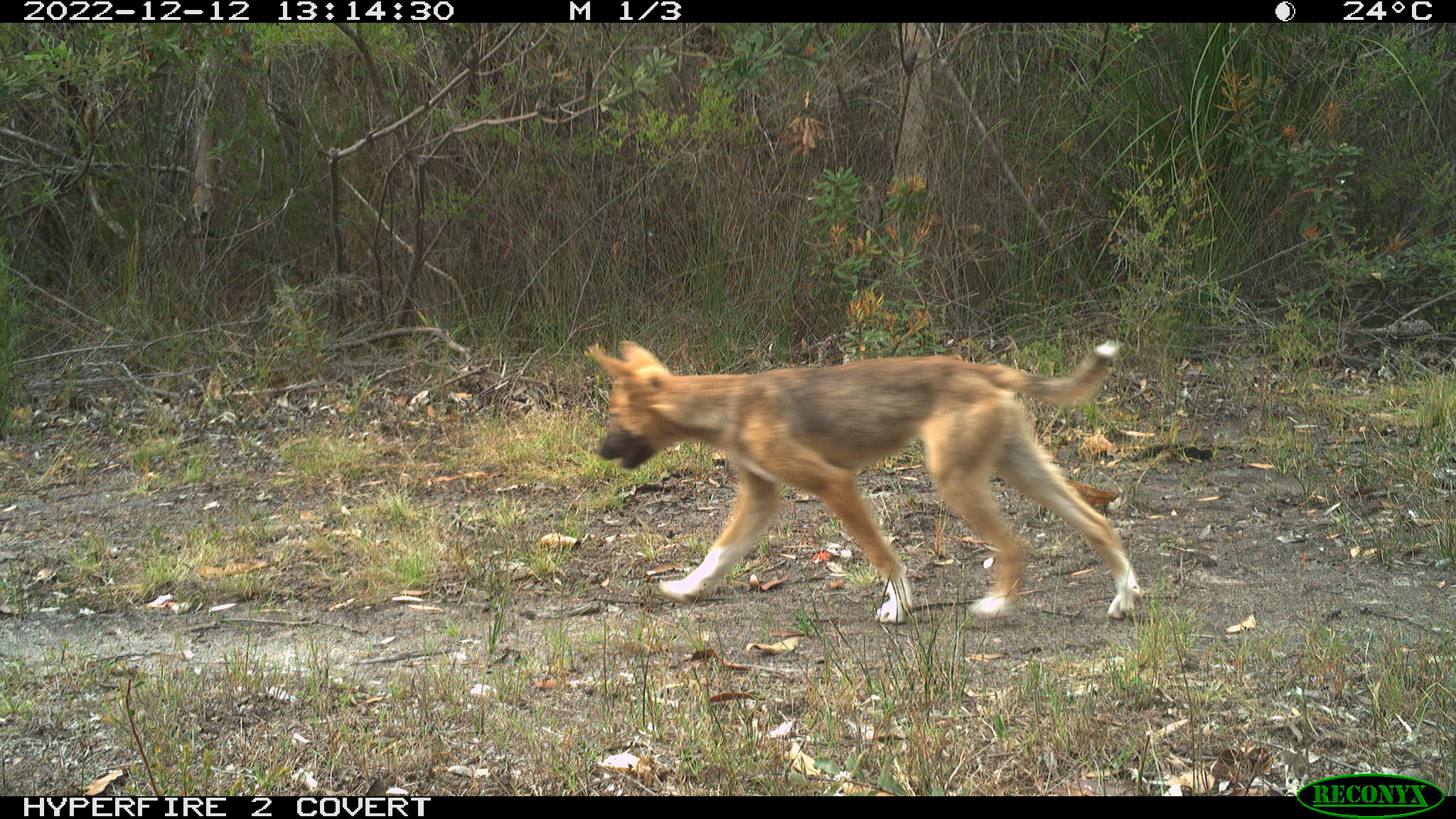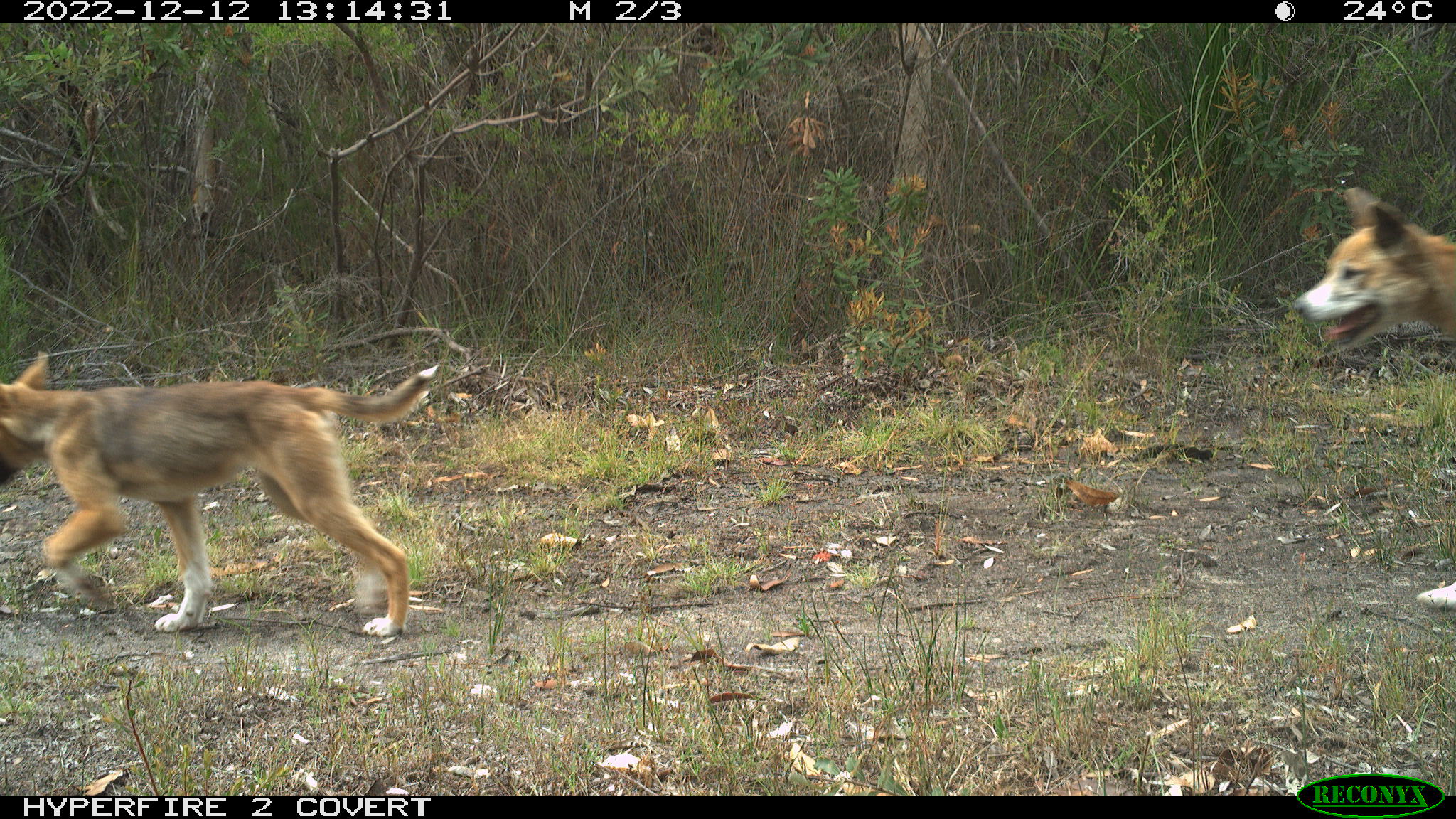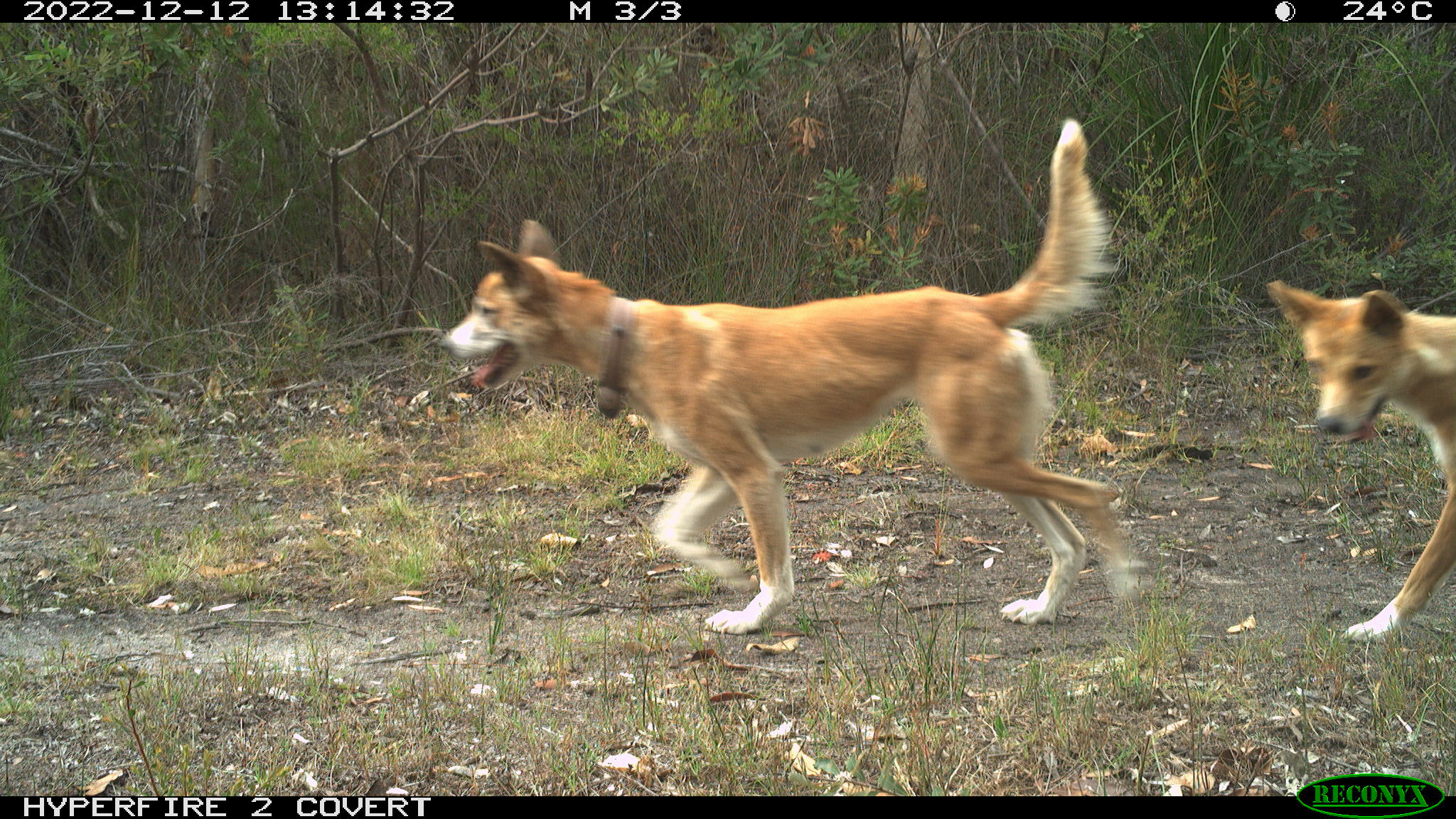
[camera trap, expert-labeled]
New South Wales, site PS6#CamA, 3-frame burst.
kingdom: Animalia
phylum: Chordata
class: Mammalia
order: Carnivora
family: Canidae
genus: Canis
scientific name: Canis familiaris dingo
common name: dingo